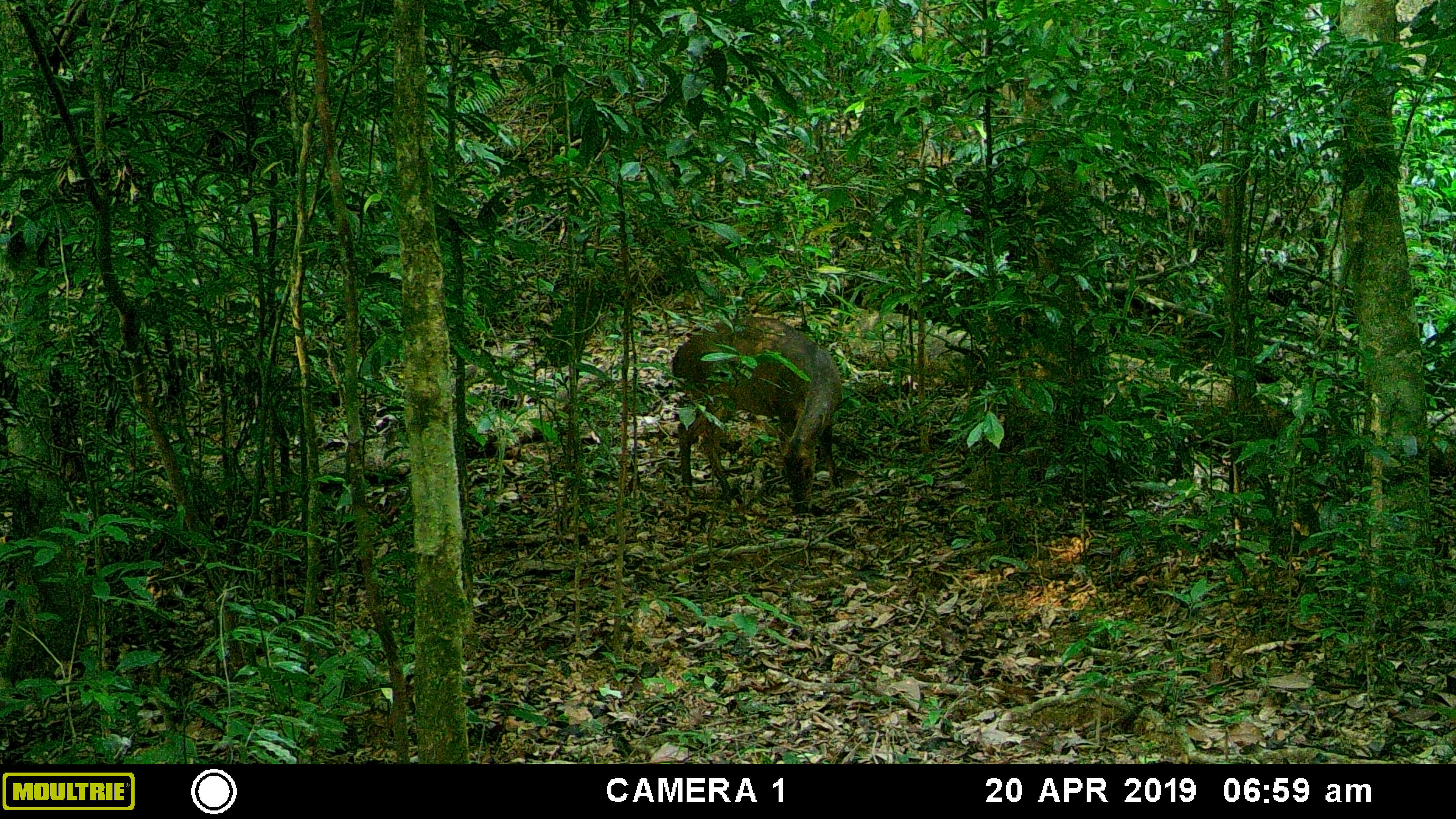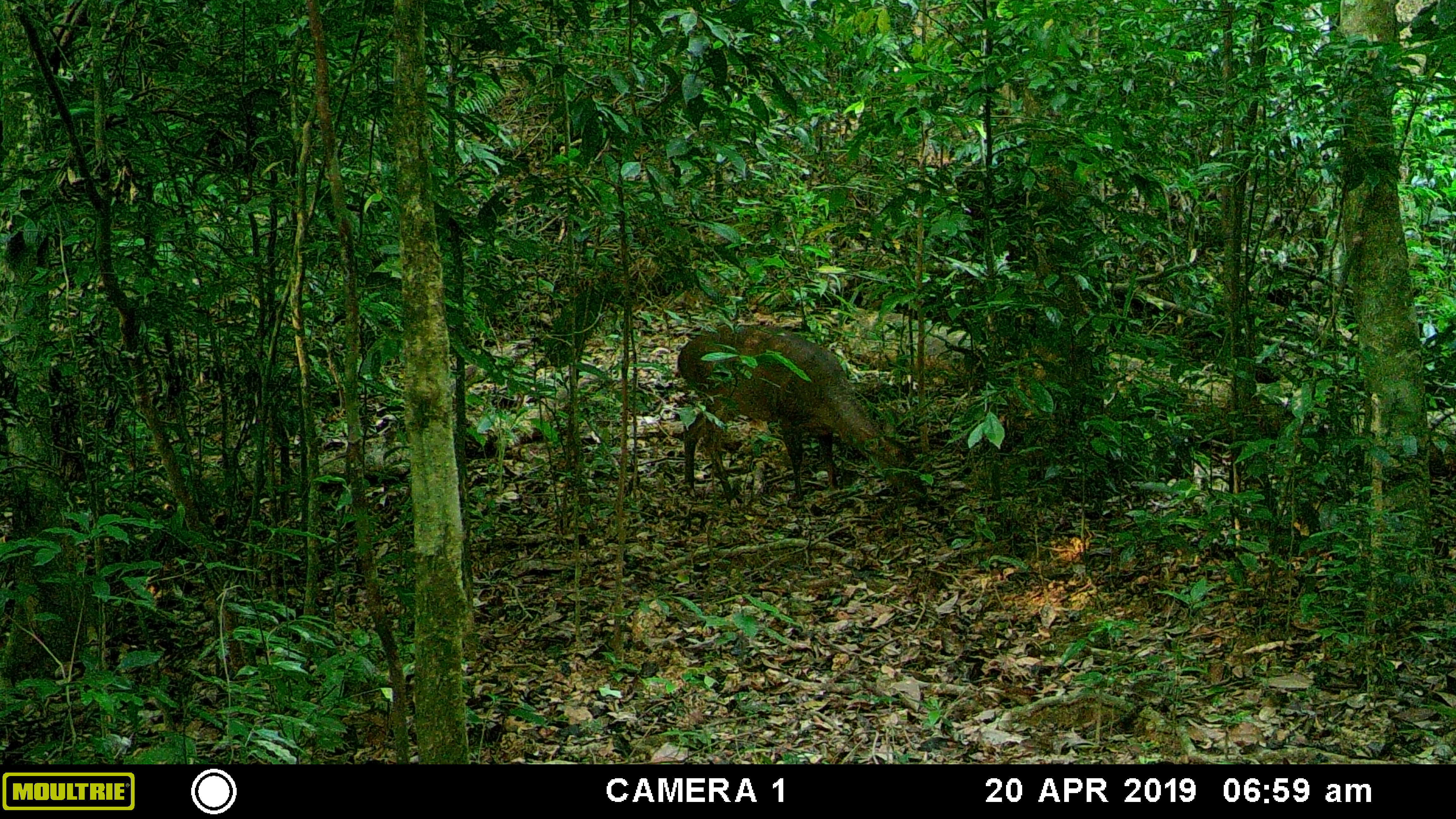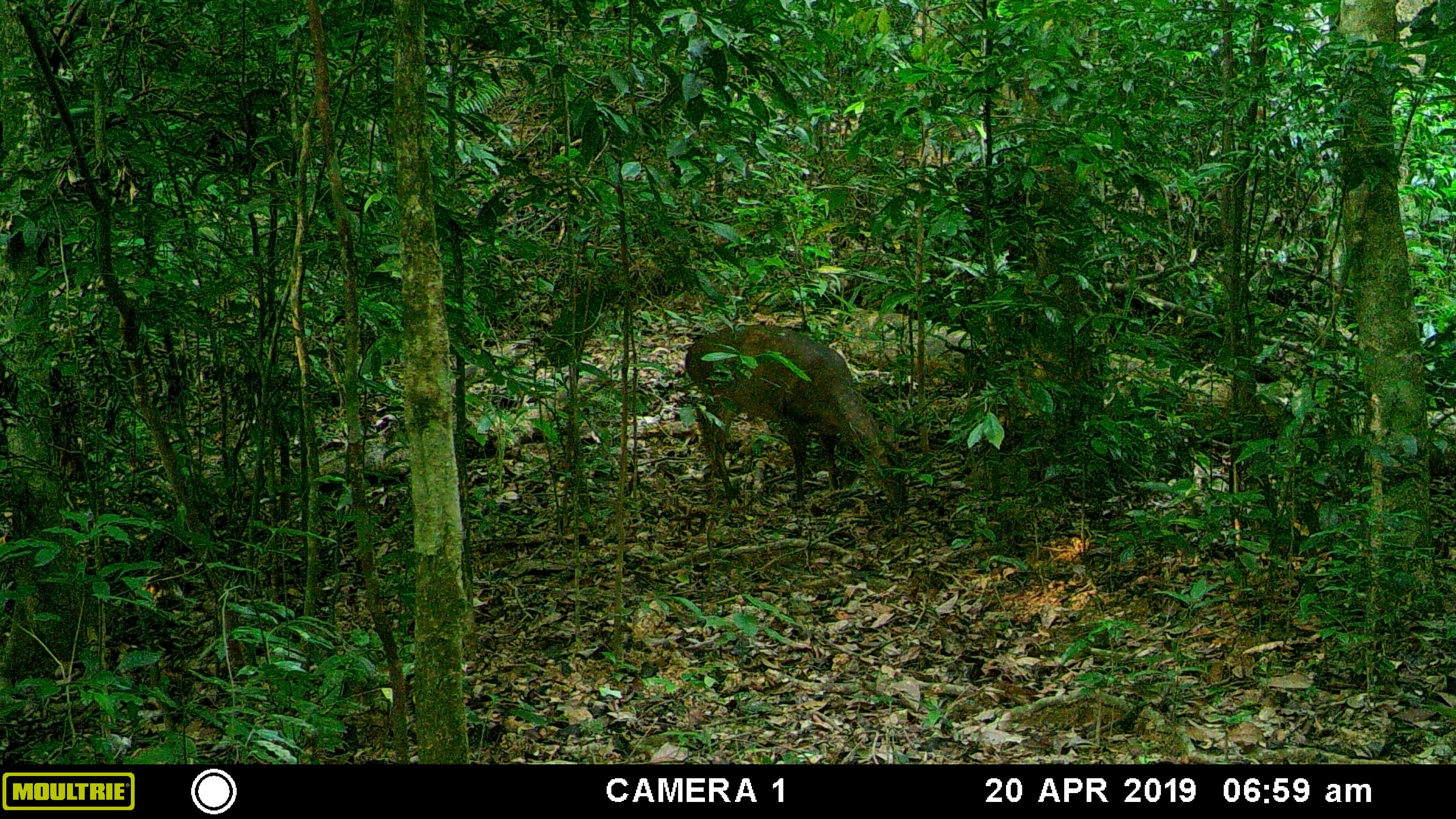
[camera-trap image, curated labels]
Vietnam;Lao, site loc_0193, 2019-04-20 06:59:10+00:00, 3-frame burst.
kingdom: Animalia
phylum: Chordata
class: Mammalia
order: Artiodactyla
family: Cervidae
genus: Muntiacus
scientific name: Muntiacus vuquangensis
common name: large-antlered muntjac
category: large antlered muntjac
Large antlered muntjac (large-antlered muntjac) (Muntiacus vuquangensis). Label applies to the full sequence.